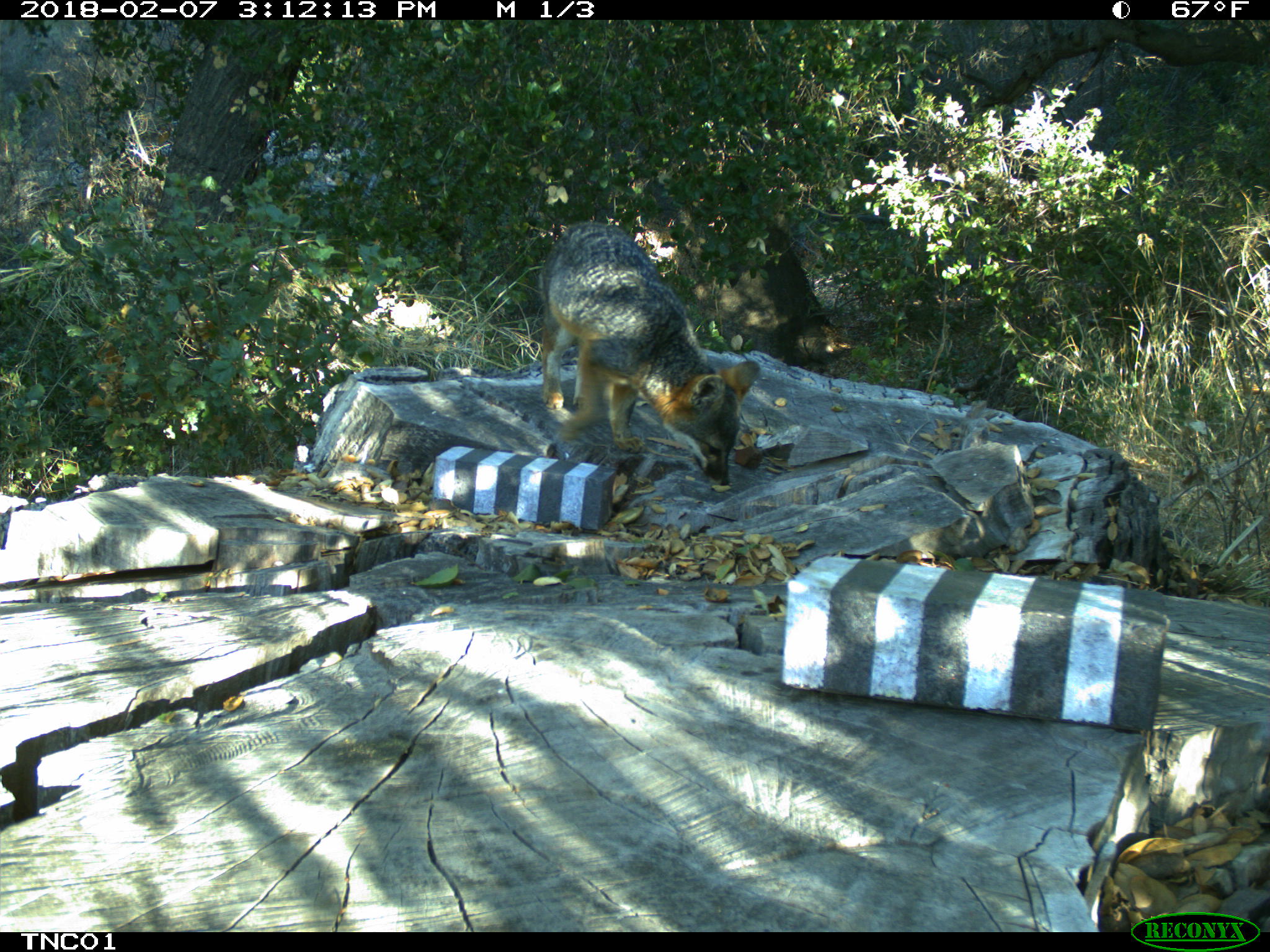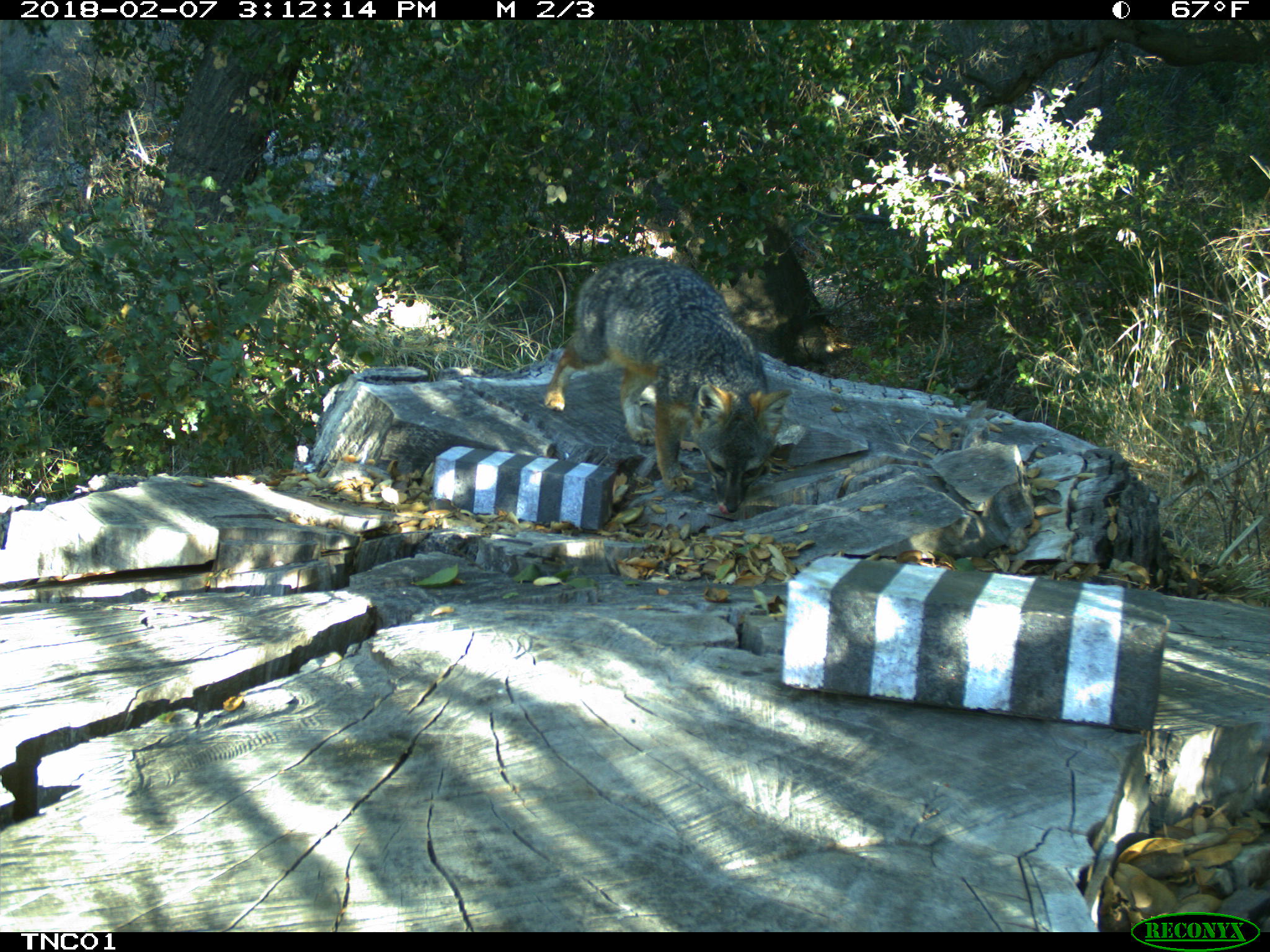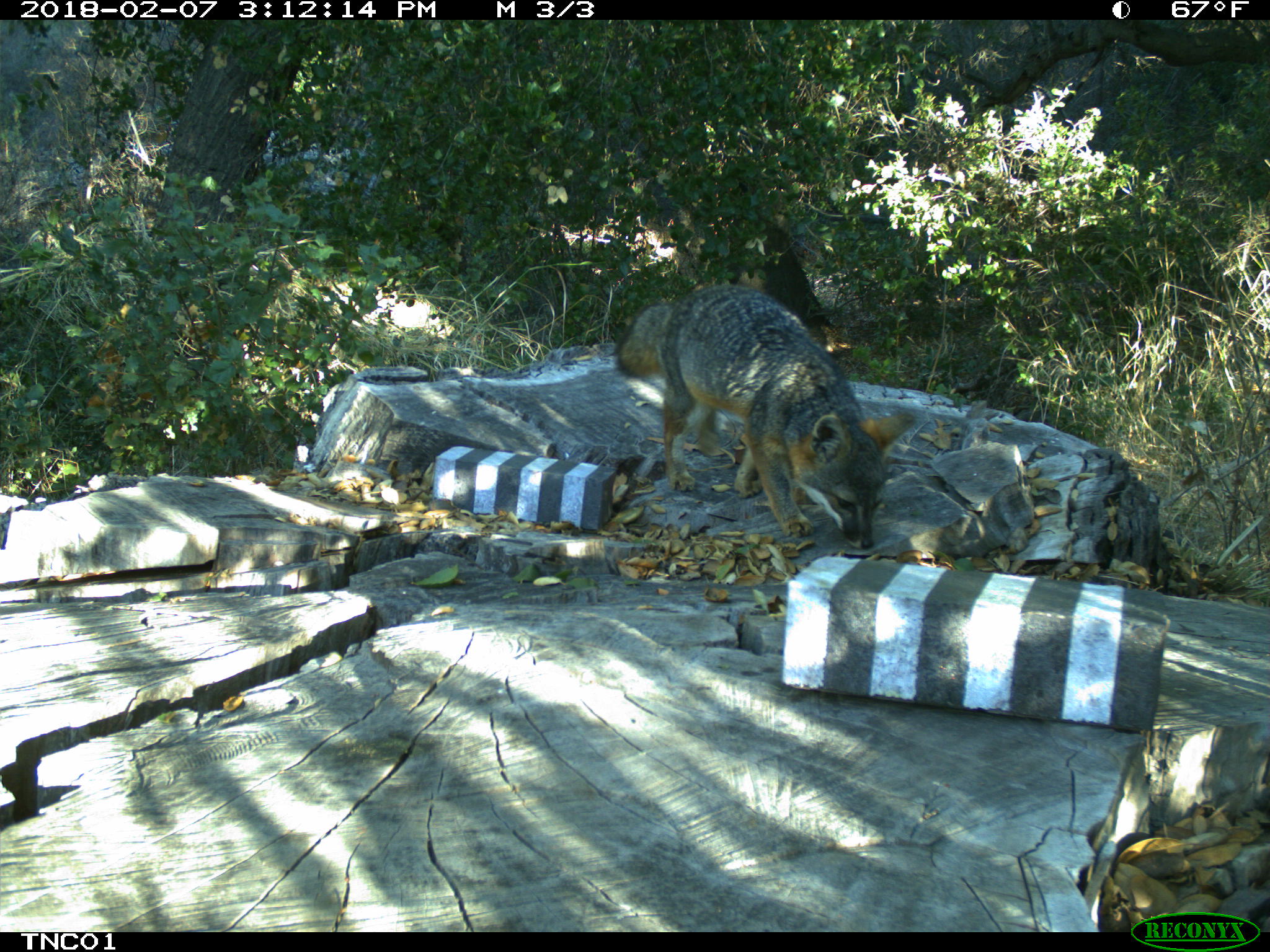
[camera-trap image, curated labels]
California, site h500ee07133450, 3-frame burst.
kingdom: Animalia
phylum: Chordata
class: Mammalia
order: Carnivora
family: Canidae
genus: Urocyon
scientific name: Urocyon littoralis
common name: island fox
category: fox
Fox (island fox) (Urocyon littoralis).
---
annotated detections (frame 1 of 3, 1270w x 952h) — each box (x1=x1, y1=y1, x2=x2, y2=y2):
fox: (x1=536, y1=221, x2=759, y2=485)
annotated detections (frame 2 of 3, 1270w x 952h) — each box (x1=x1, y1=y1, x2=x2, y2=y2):
fox: (x1=543, y1=256, x2=793, y2=518)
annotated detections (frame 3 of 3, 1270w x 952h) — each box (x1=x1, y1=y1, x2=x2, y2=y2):
fox: (x1=615, y1=285, x2=916, y2=549)